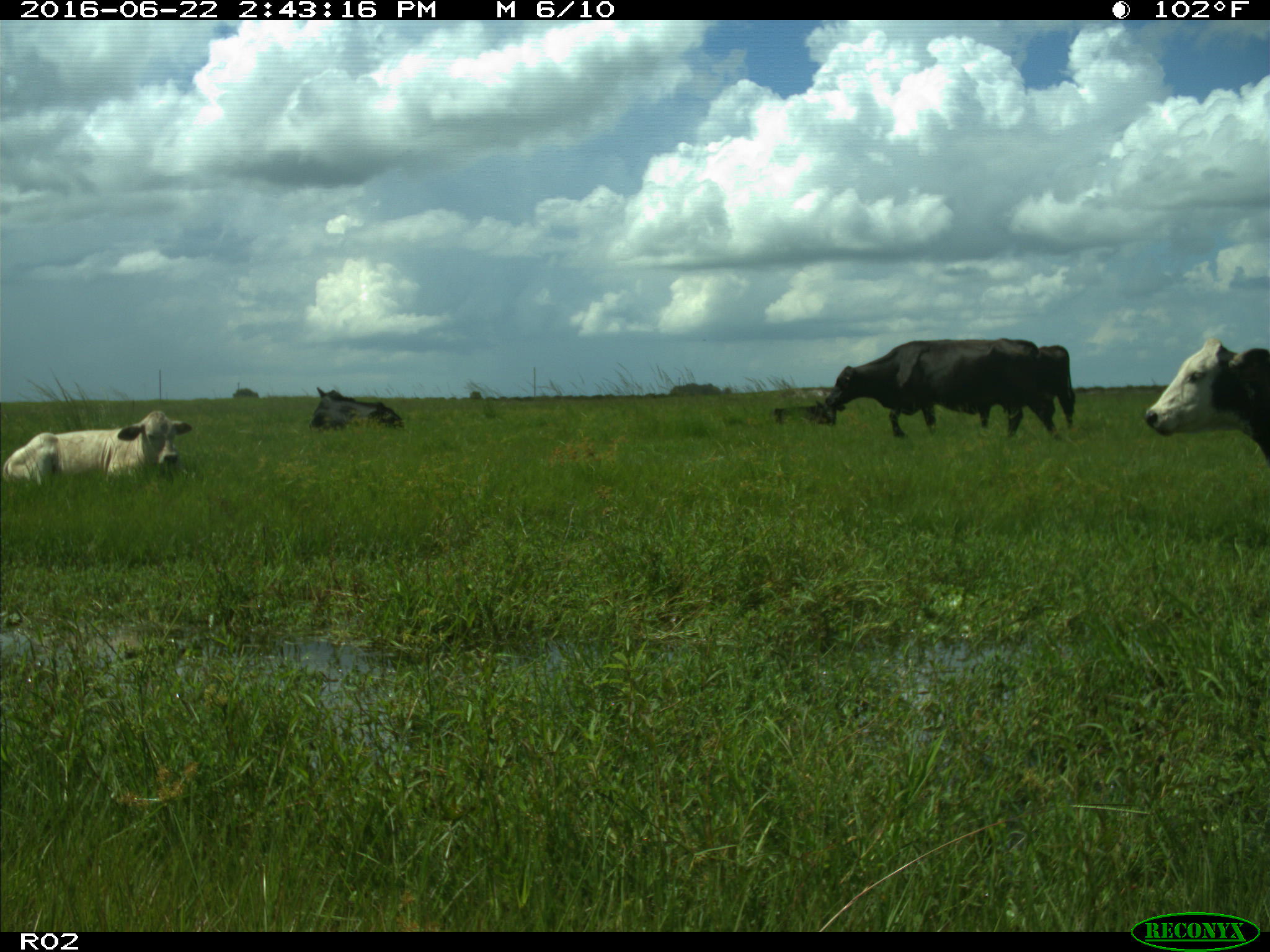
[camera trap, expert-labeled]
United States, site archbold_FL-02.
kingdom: Animalia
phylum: Chordata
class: Mammalia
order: Artiodactyla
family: Bovidae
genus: Bos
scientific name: Bos taurus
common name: domestic cow